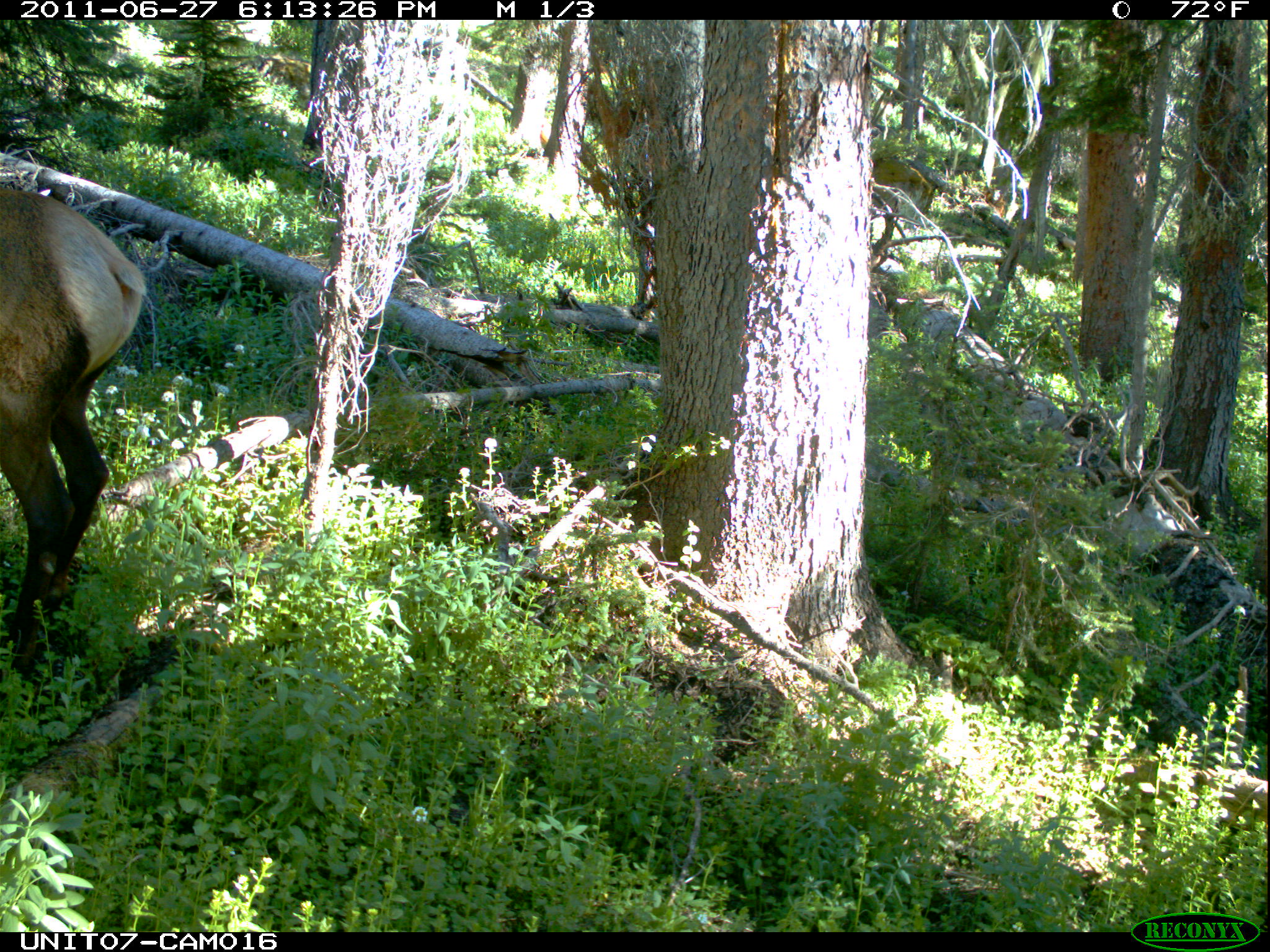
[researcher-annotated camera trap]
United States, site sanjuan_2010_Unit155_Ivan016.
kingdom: Animalia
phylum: Chordata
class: Mammalia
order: Artiodactyla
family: Cervidae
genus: Cervus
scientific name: Cervus elaphus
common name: red deer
Cervus elaphus (red deer).